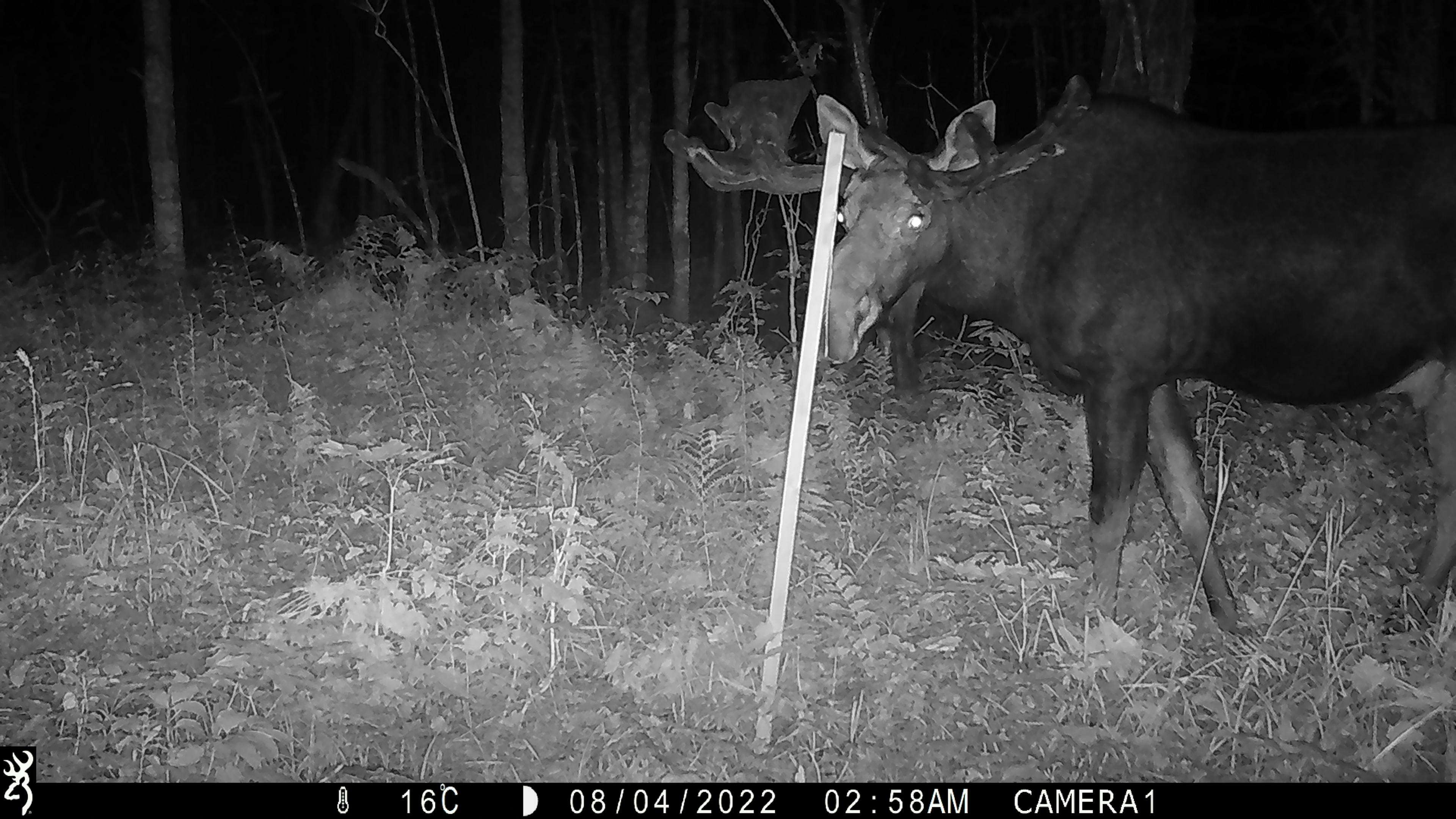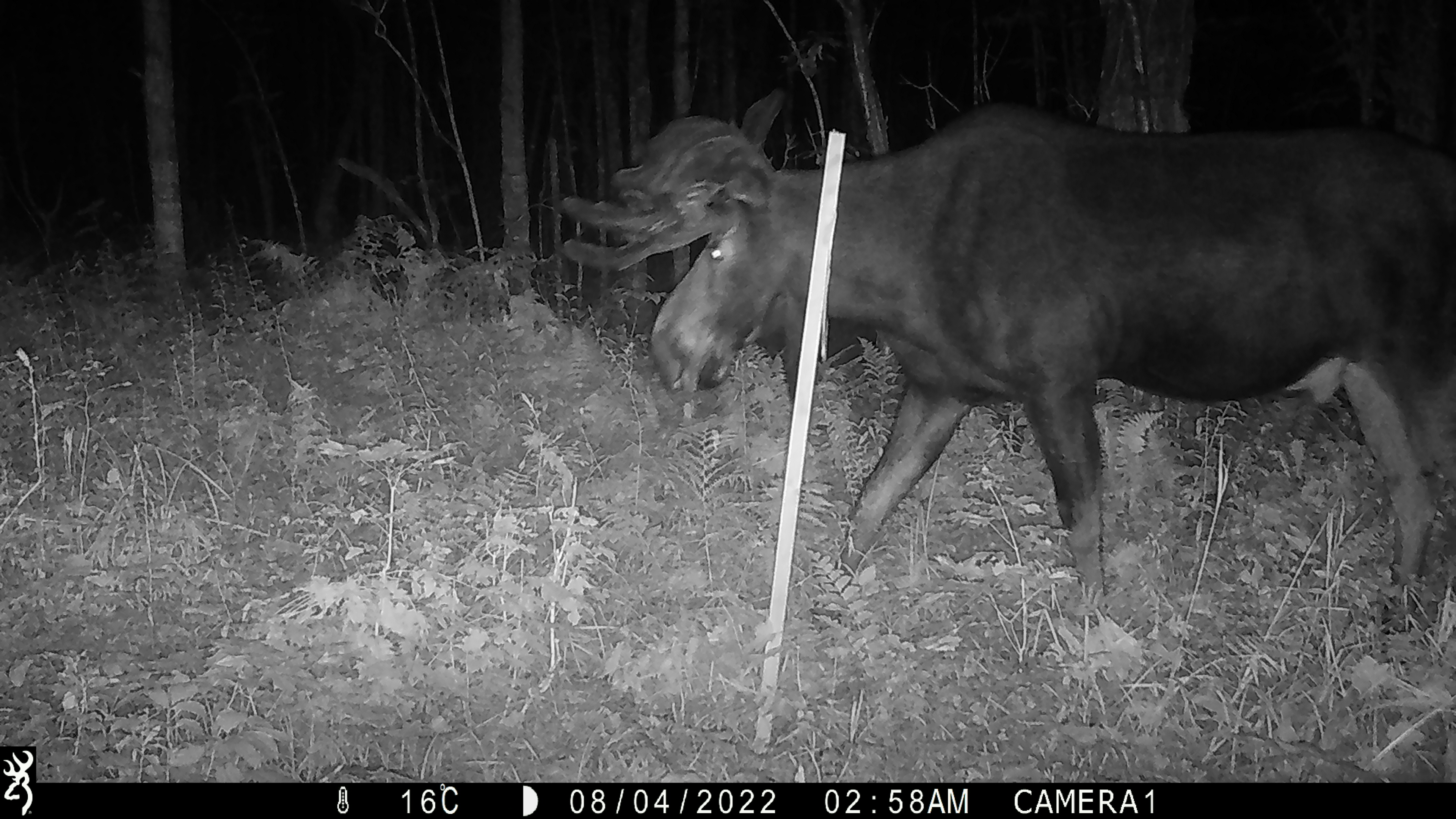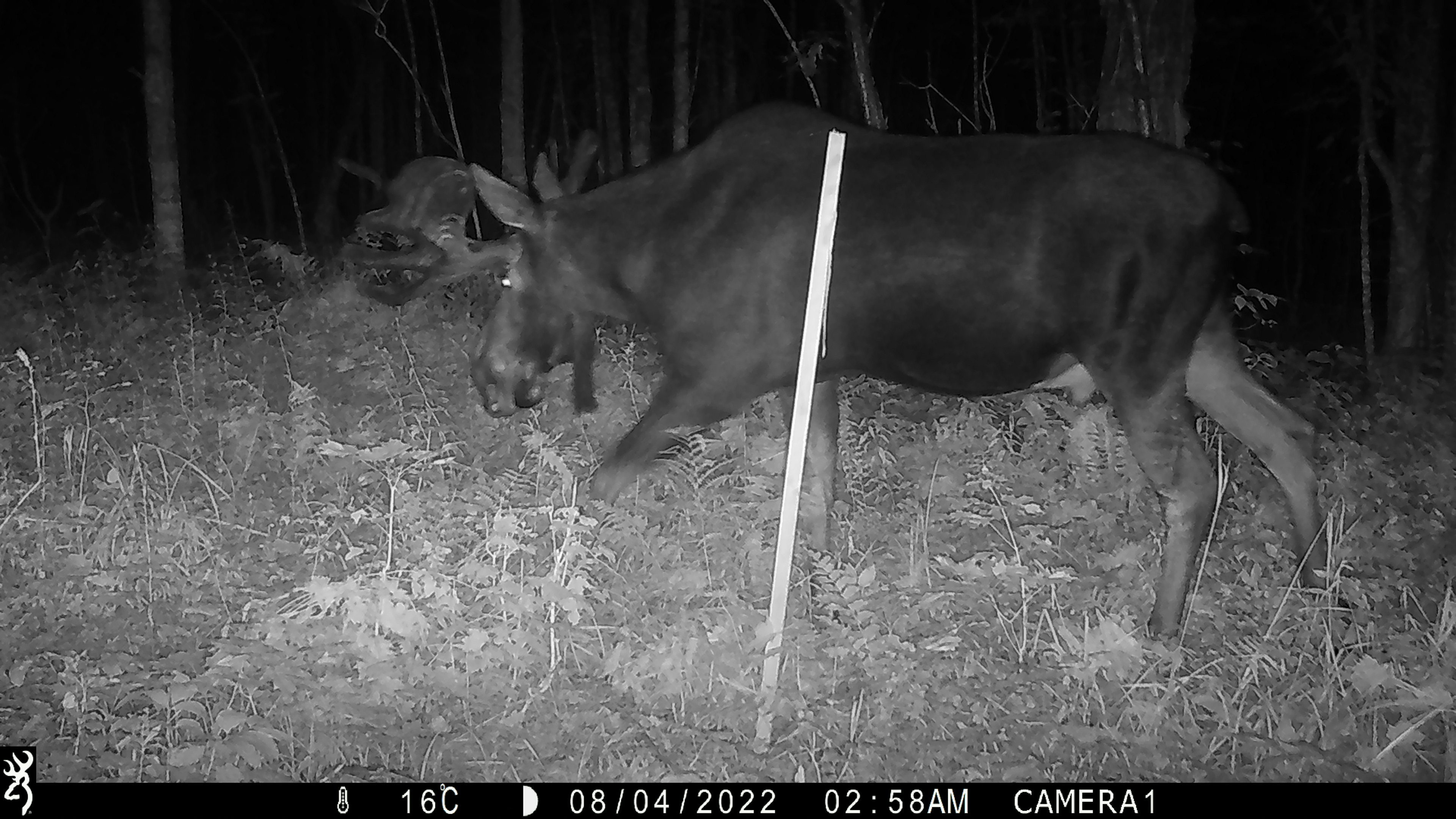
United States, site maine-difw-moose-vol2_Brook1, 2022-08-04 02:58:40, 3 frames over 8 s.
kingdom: Animalia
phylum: Chordata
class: Mammalia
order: Artiodactyla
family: Cervidae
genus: Alces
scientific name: Alces alces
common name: moose